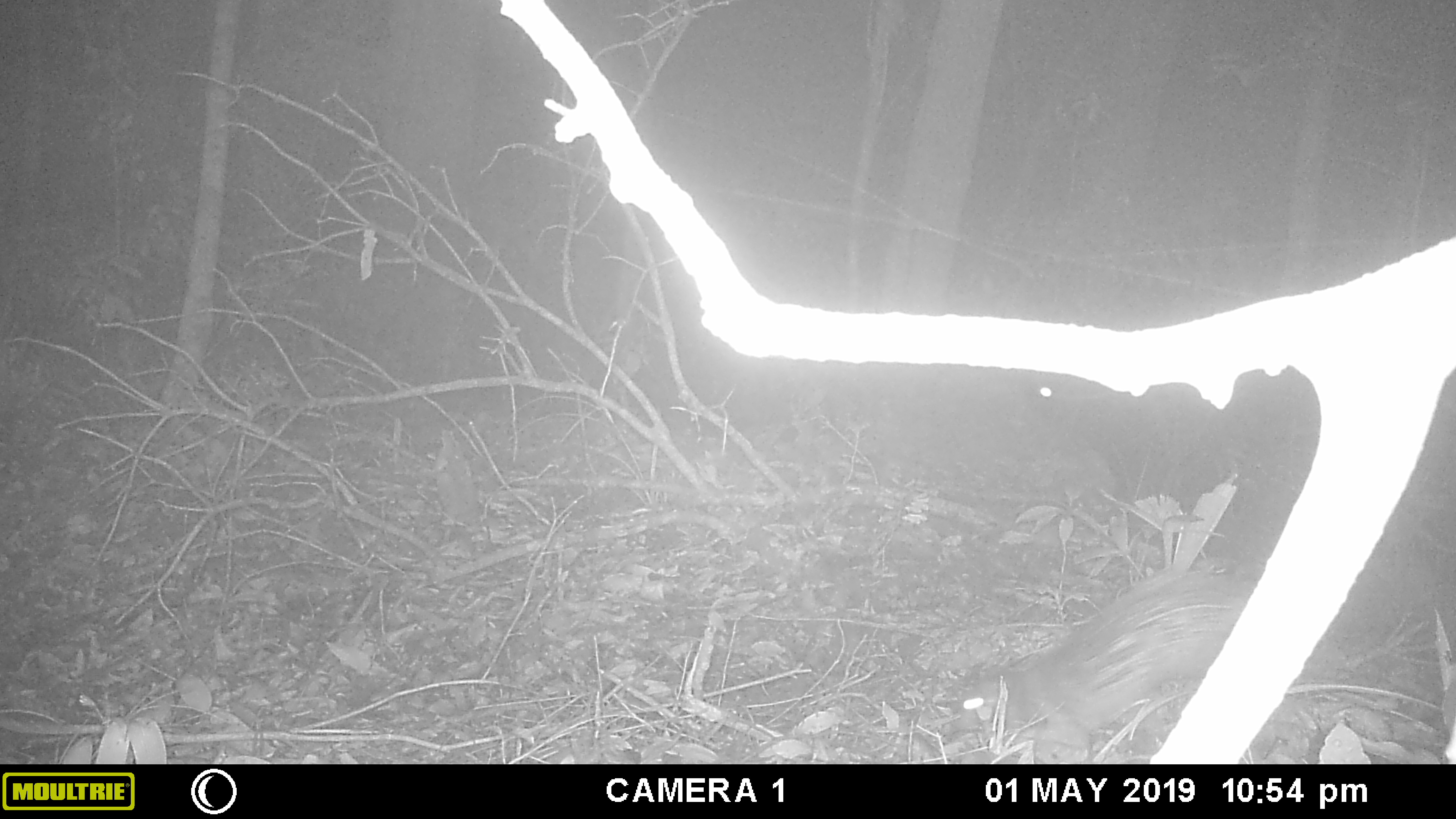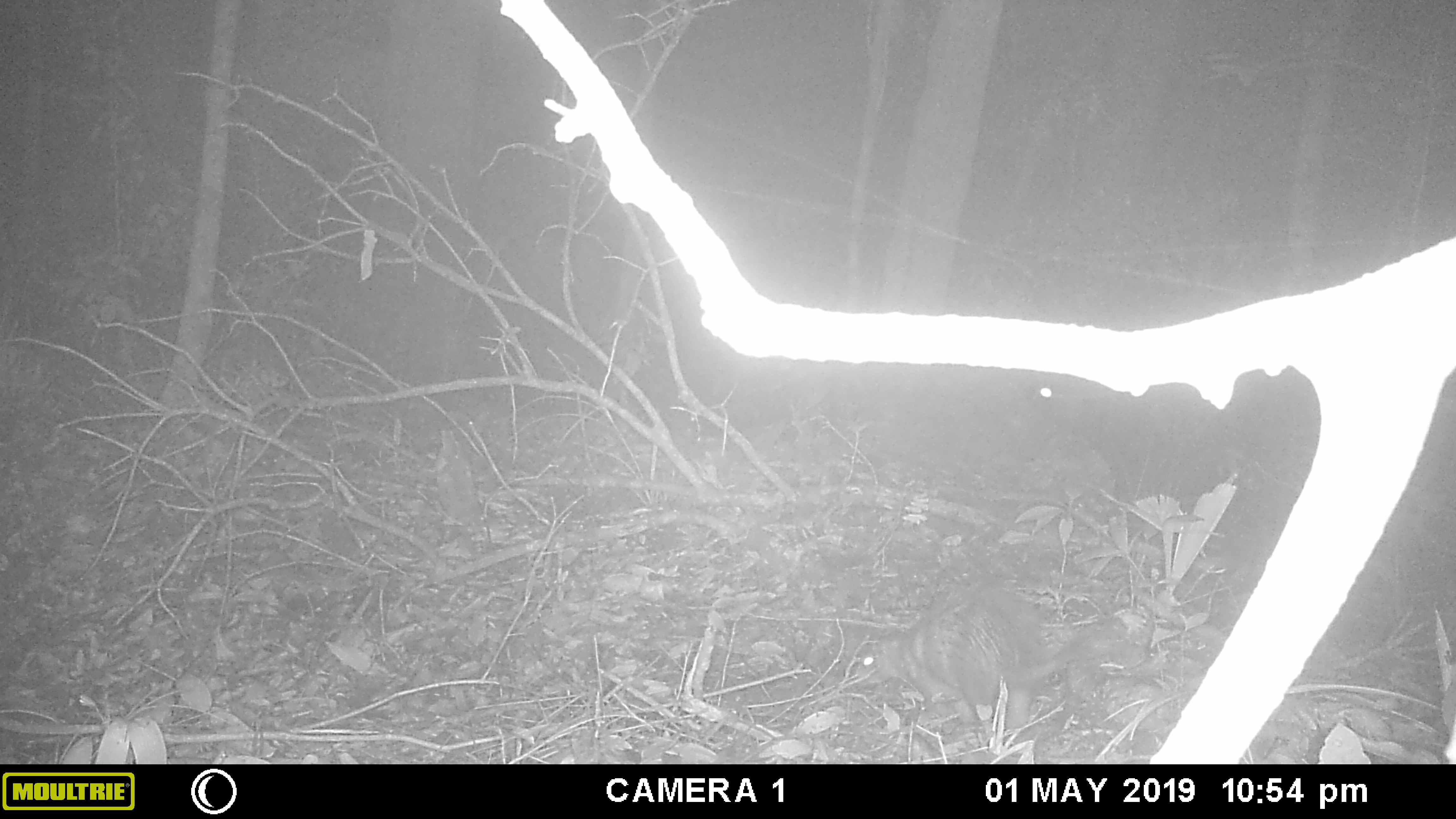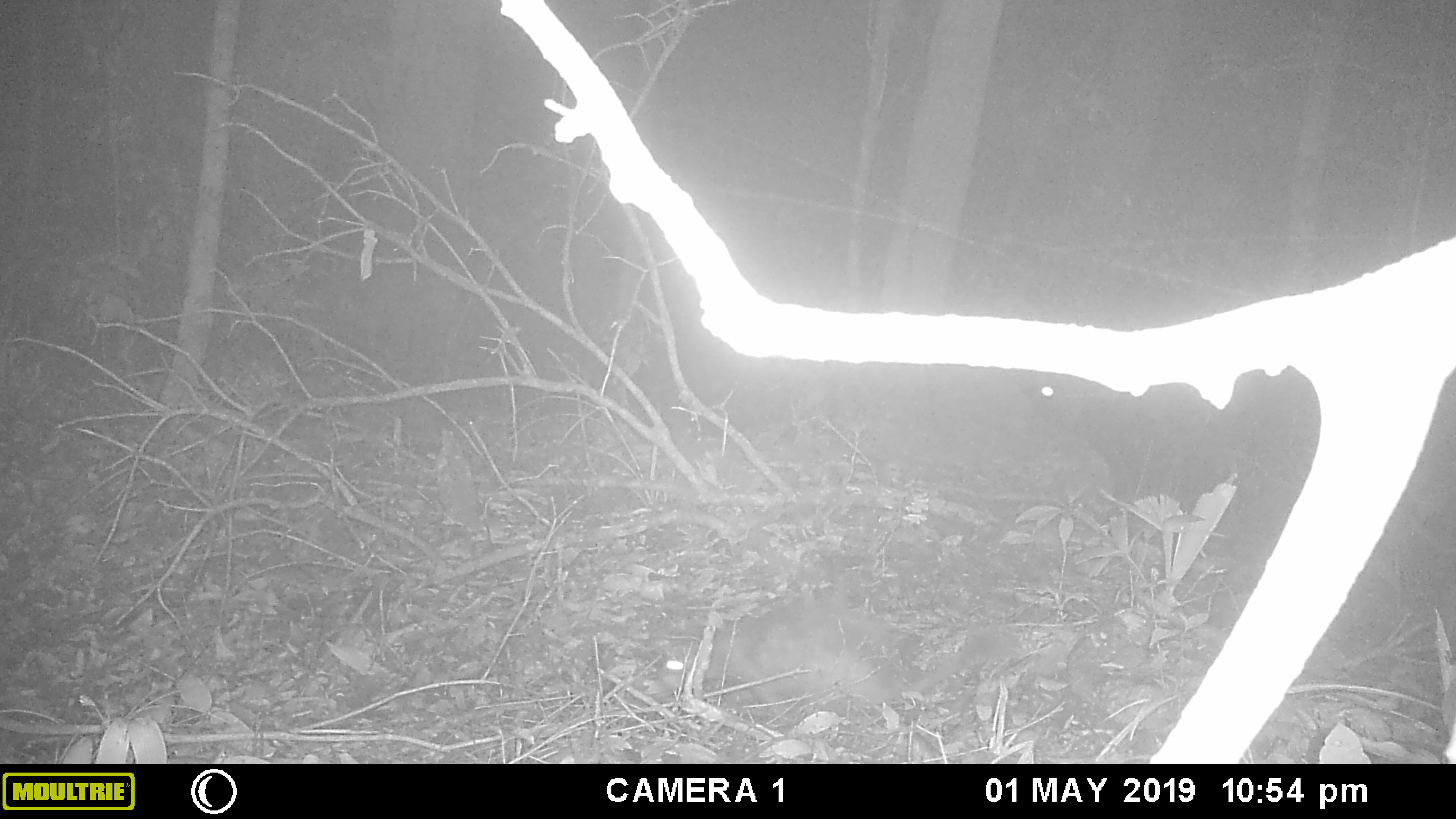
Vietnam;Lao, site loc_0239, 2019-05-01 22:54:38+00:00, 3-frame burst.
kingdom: Animalia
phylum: Chordata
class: Mammalia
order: Rodentia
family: Hystricidae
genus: Atherurus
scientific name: Atherurus macrourus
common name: asiatic brush-tailed porcupine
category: asiatic brush tailed porcupine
Asiatic brush tailed porcupine (asiatic brush-tailed porcupine) (Atherurus macrourus). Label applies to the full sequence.